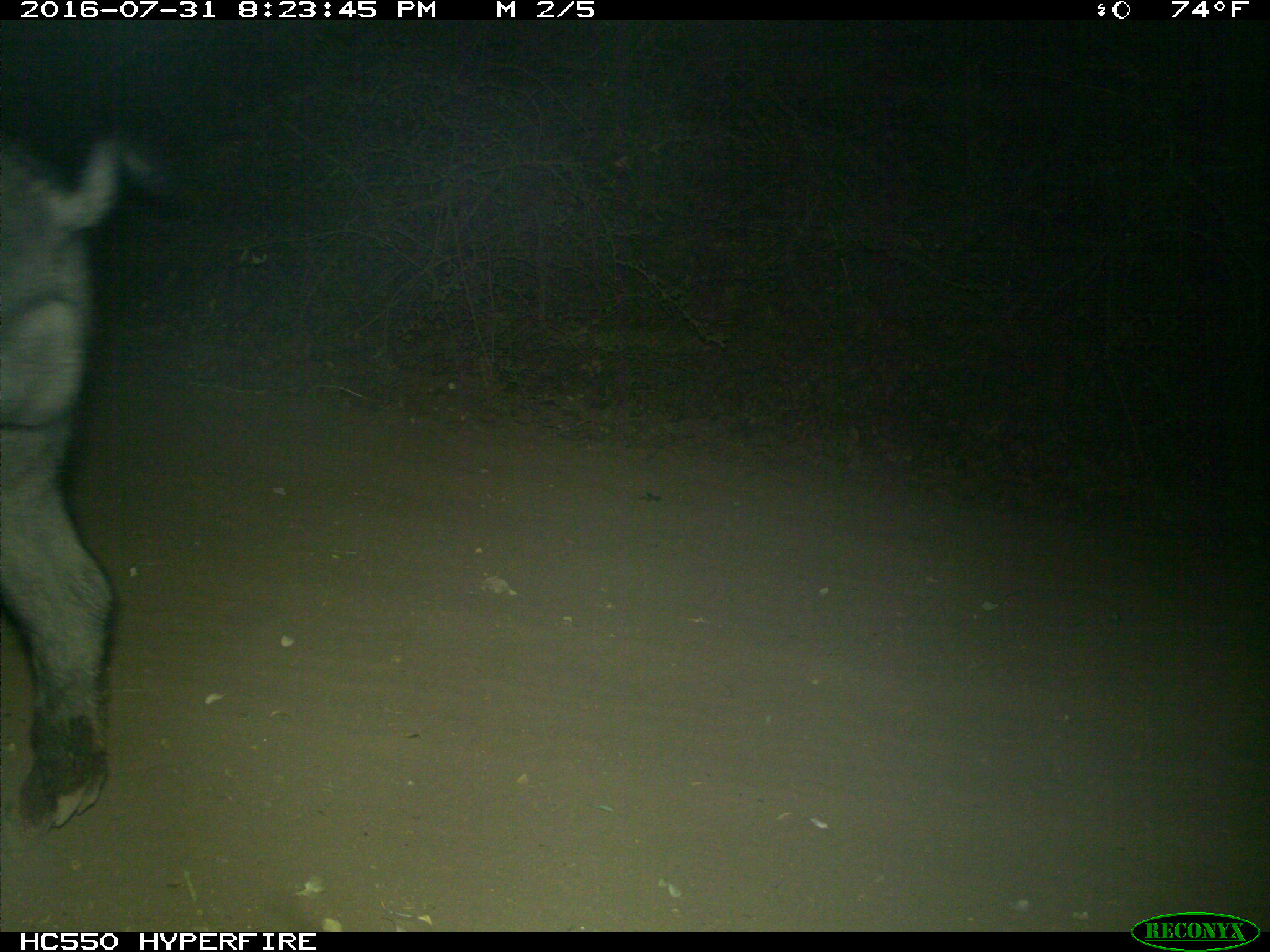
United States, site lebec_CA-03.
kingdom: Animalia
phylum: Chordata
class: Mammalia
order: Artiodactyla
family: Suidae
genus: Sus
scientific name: Sus scrofa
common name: wild boar